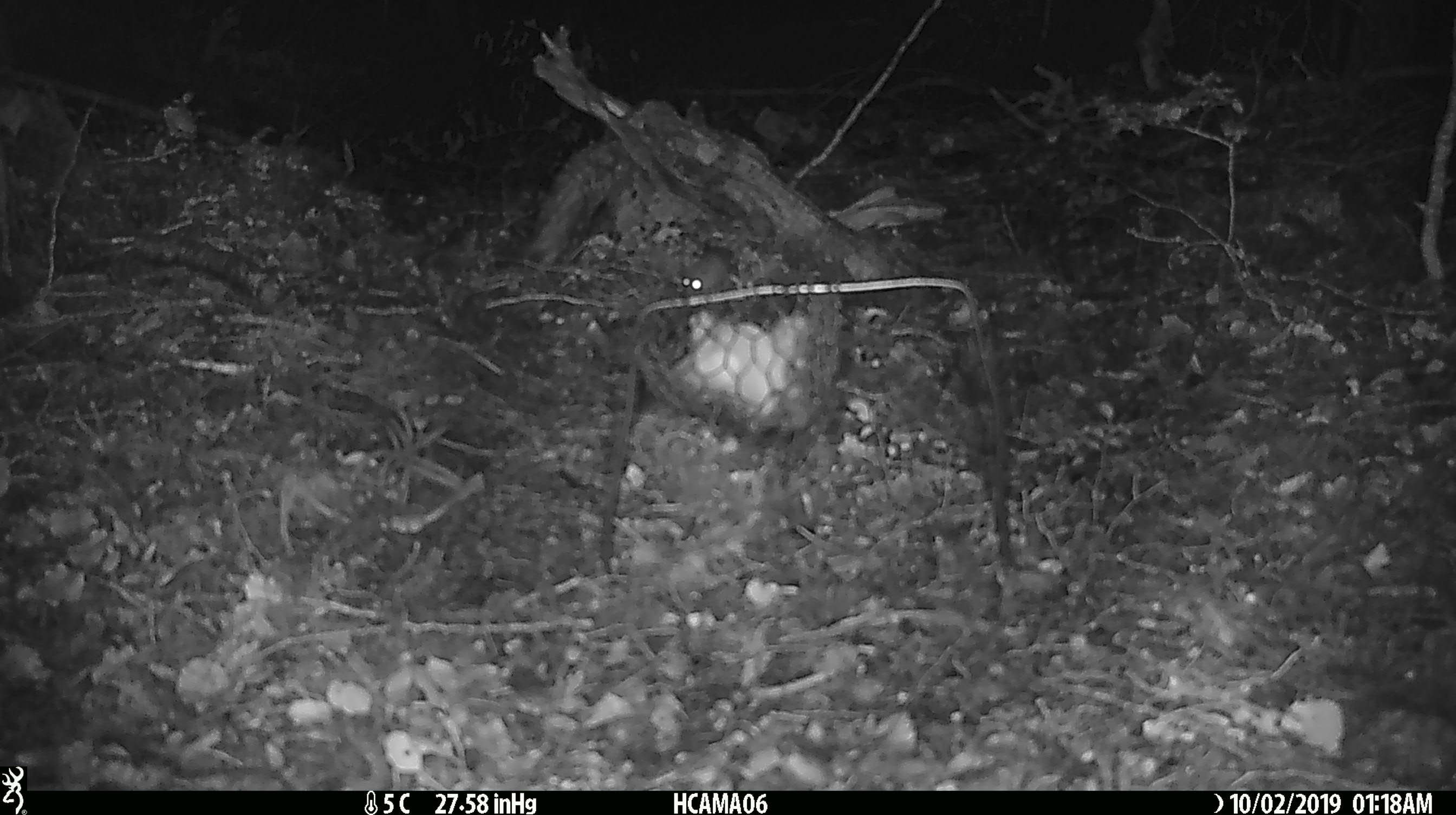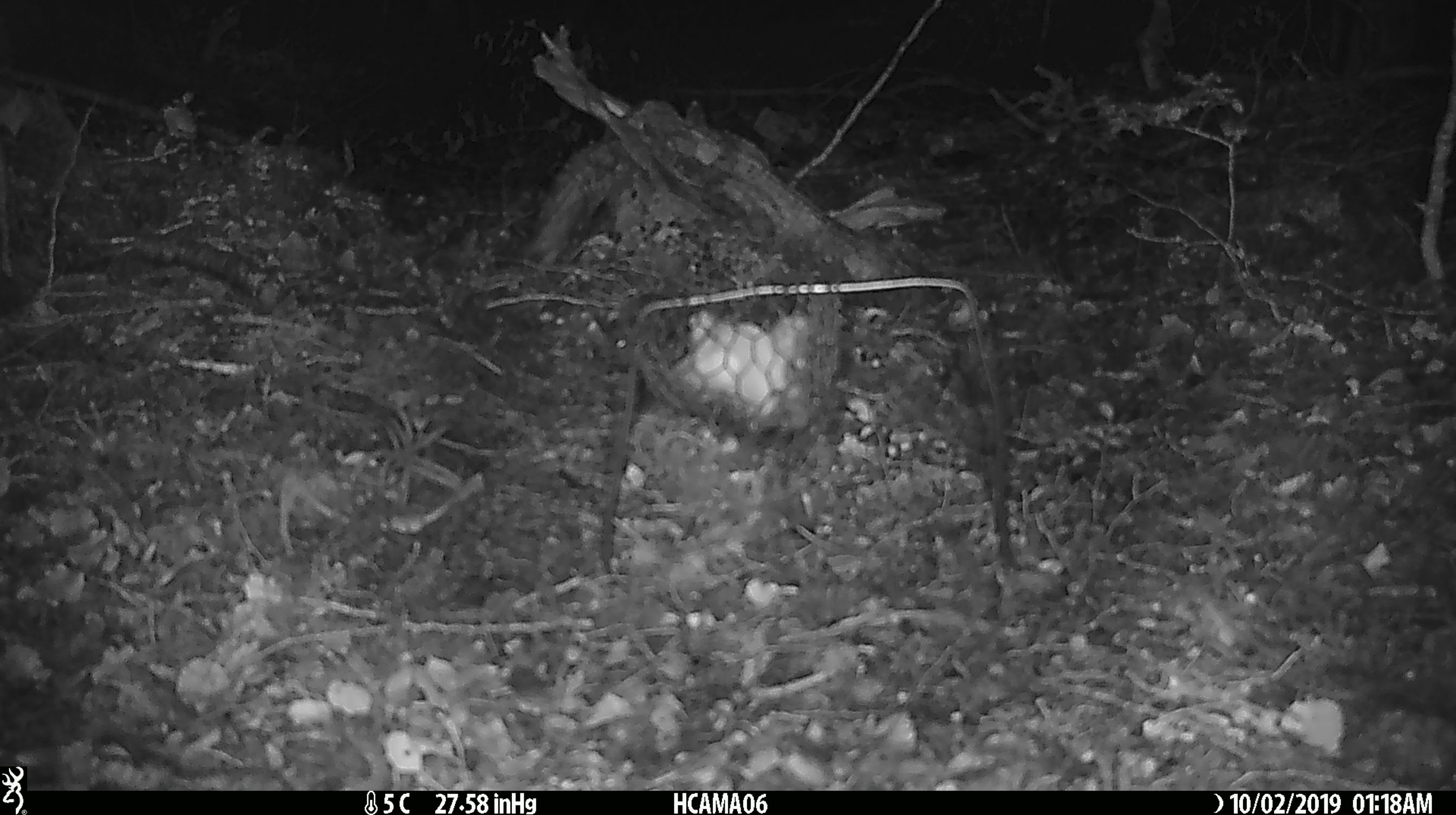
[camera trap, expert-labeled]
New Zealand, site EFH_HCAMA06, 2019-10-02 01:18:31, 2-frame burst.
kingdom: Animalia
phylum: Chordata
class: Mammalia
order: Rodentia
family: Muridae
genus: Mus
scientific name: Mus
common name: mouse